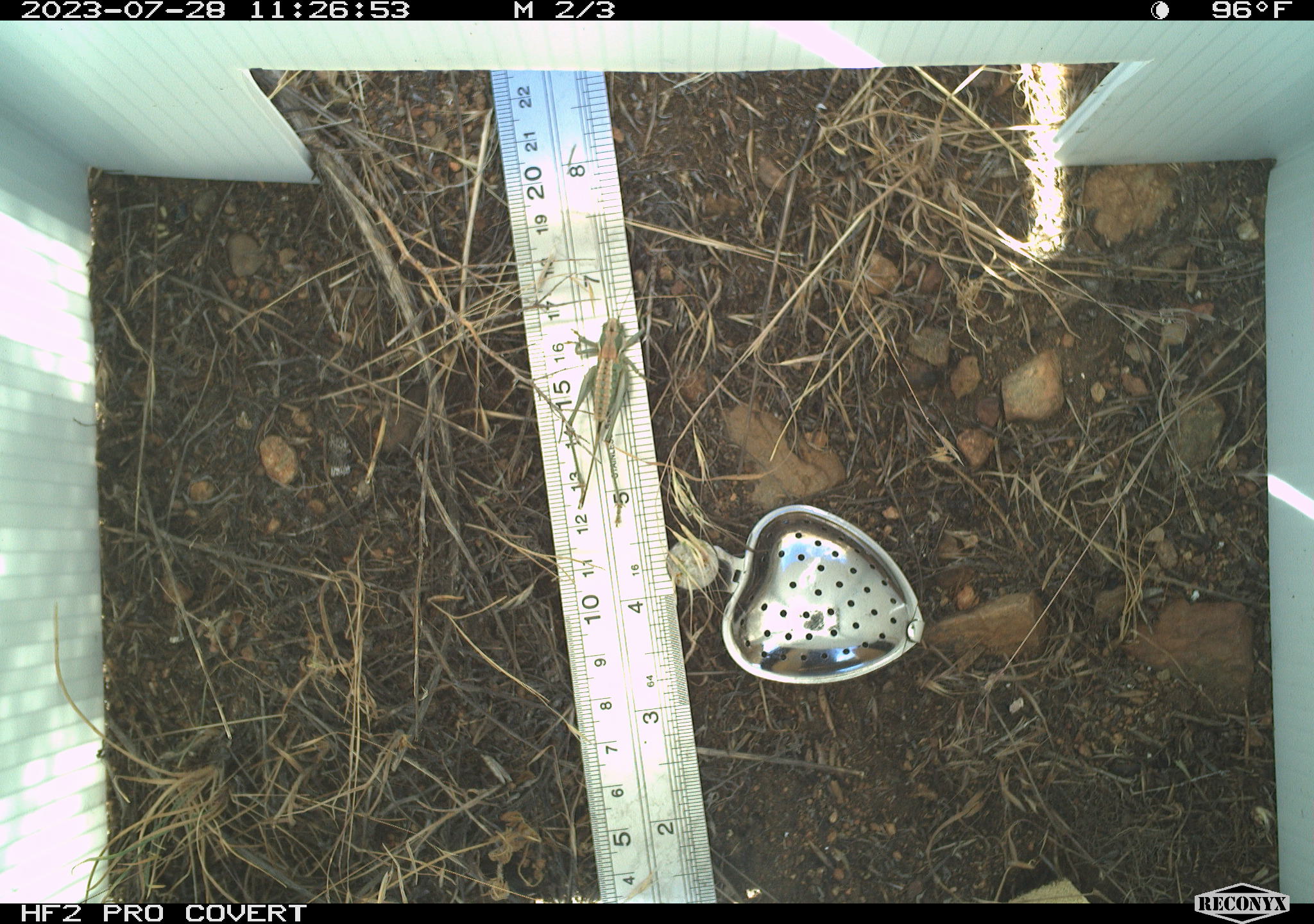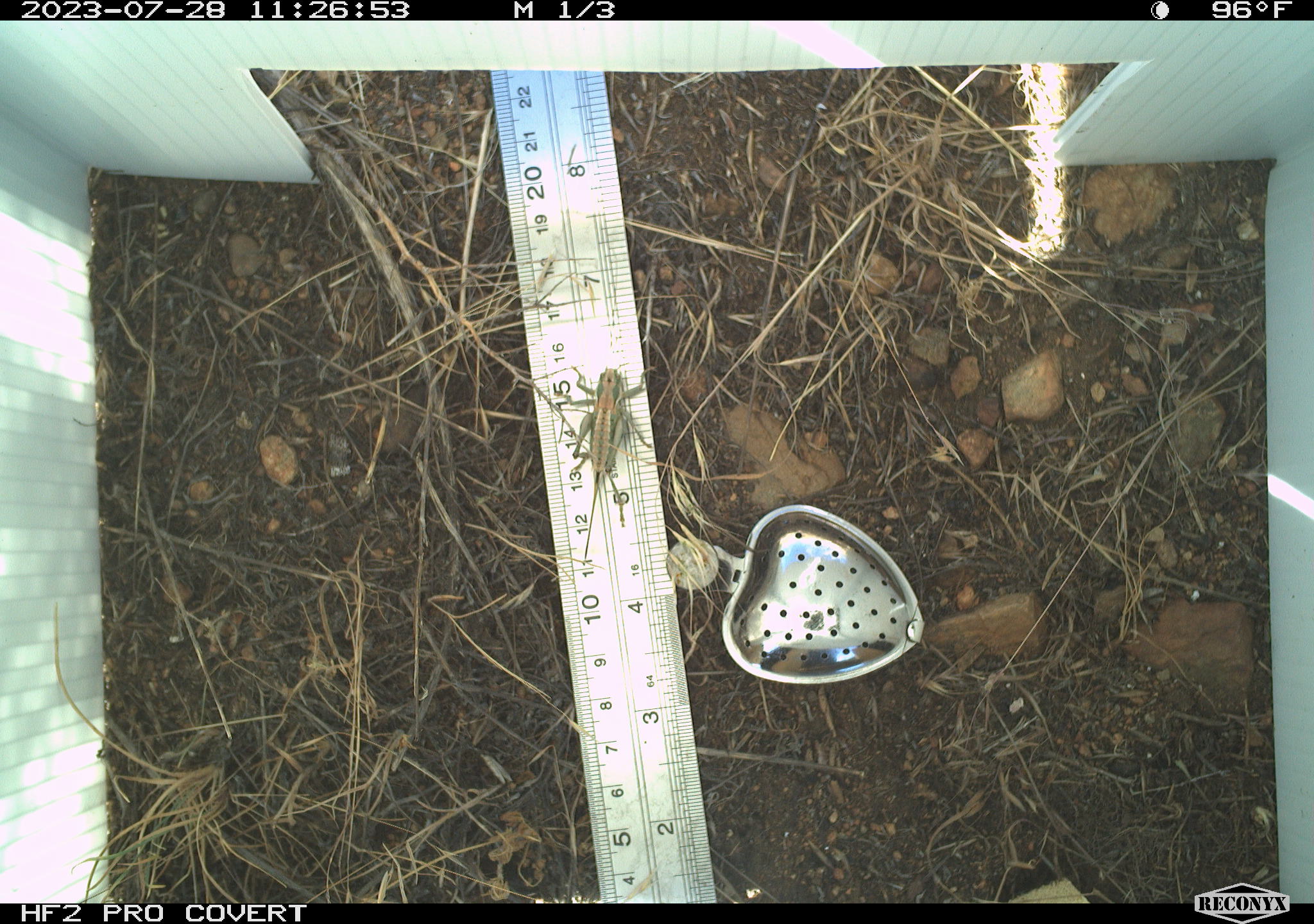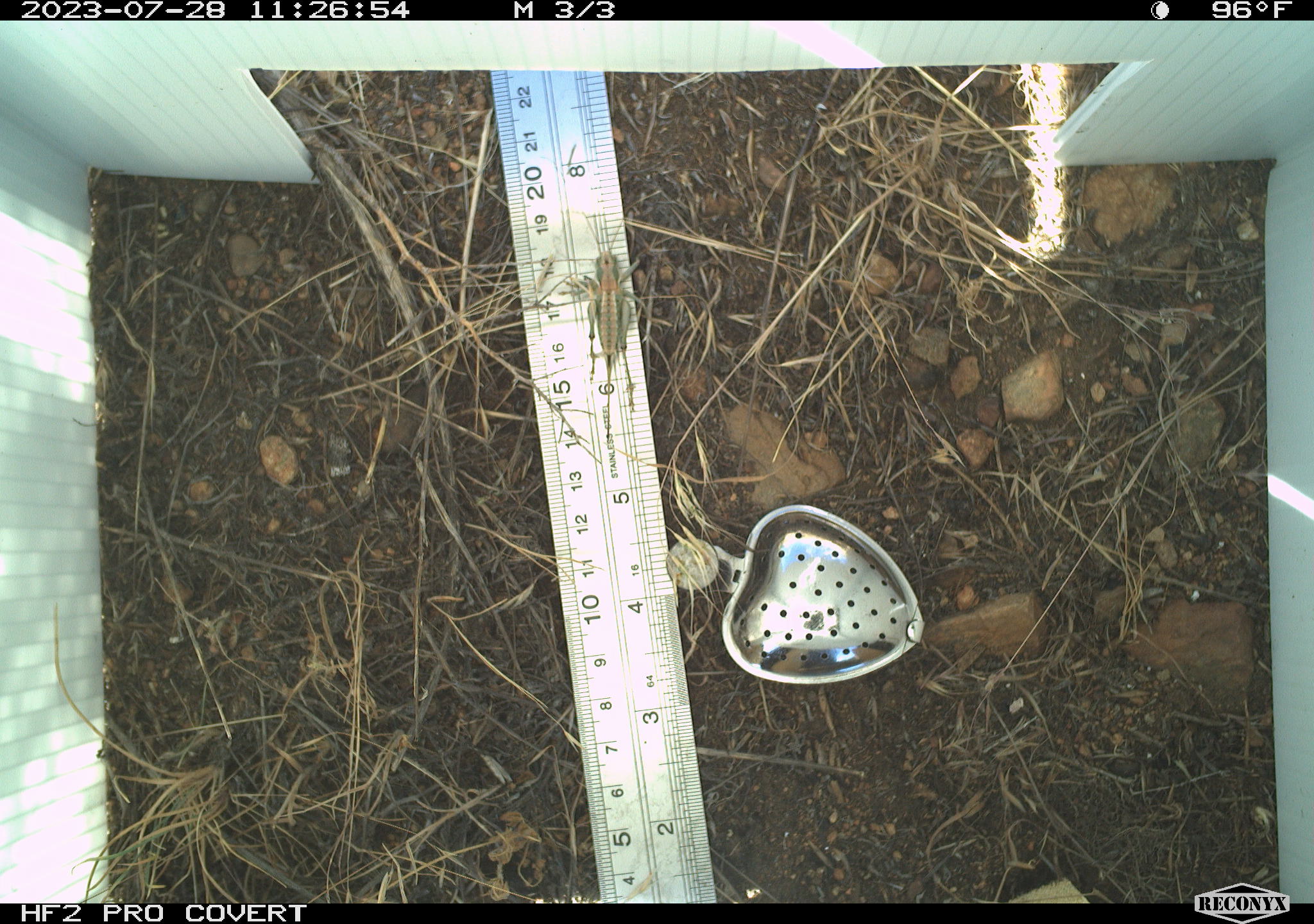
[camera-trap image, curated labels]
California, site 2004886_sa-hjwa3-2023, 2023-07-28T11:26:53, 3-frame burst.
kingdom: Animalia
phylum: Arthropoda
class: Insecta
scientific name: Insecta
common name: insect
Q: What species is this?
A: Insect (Insecta).